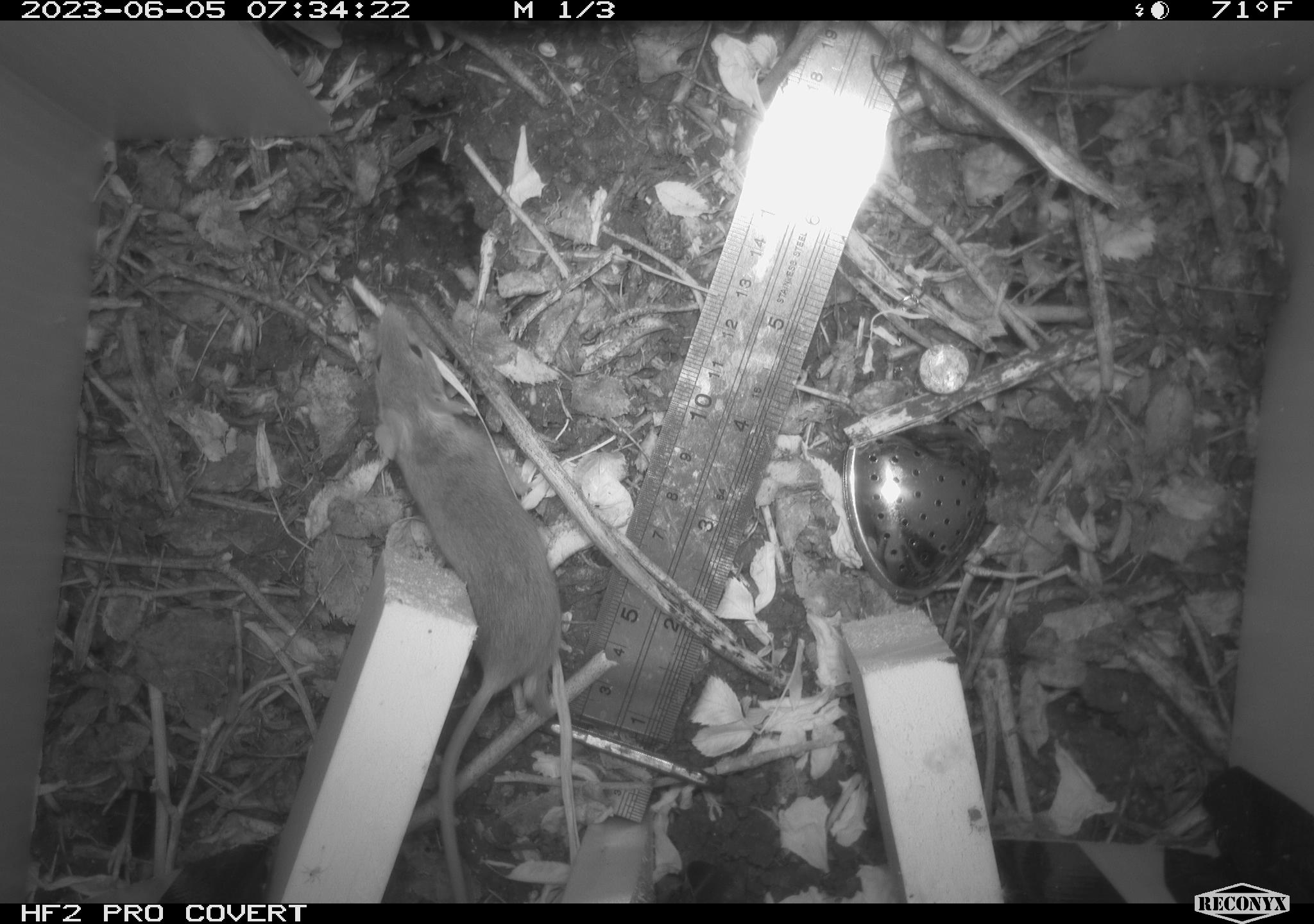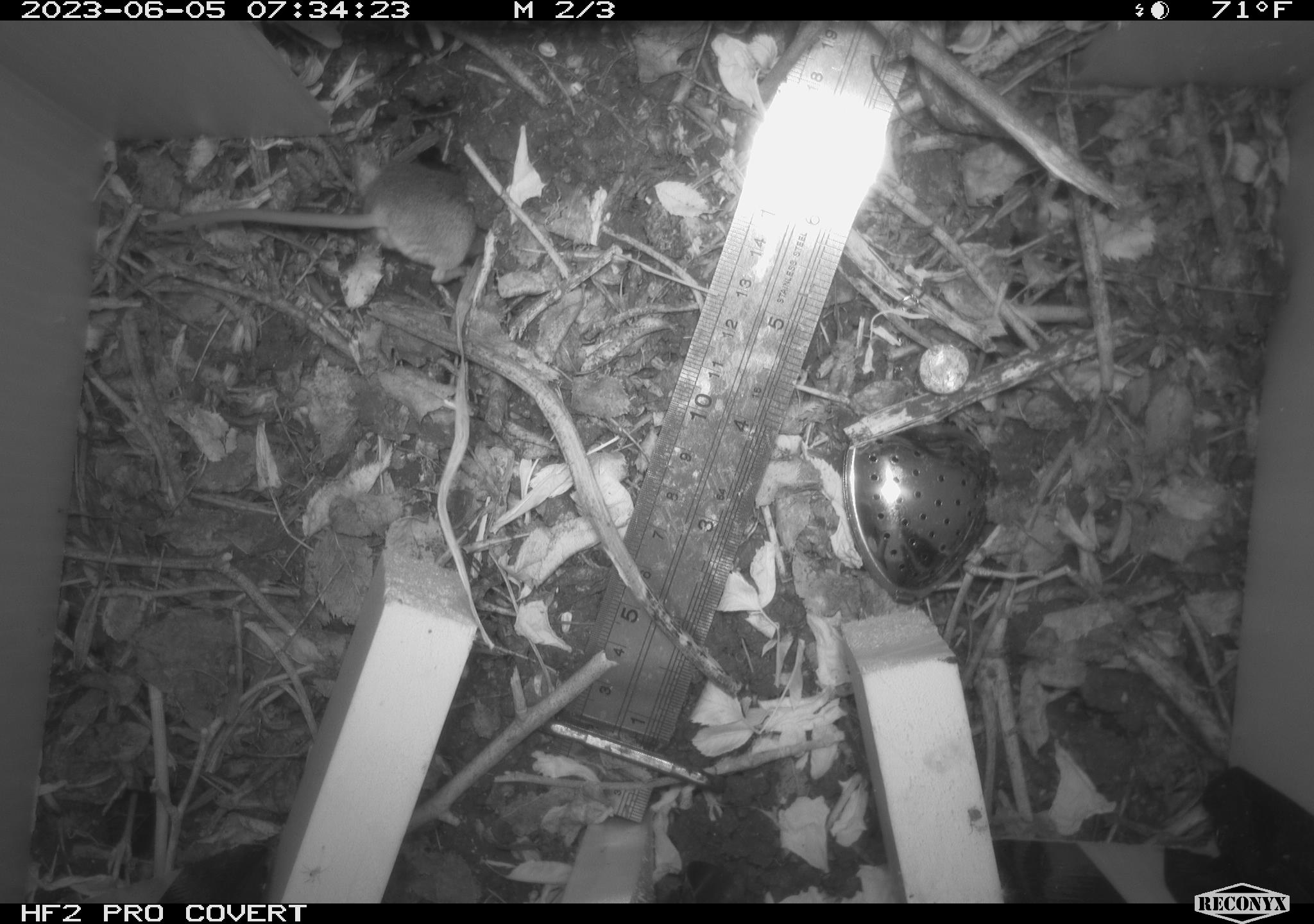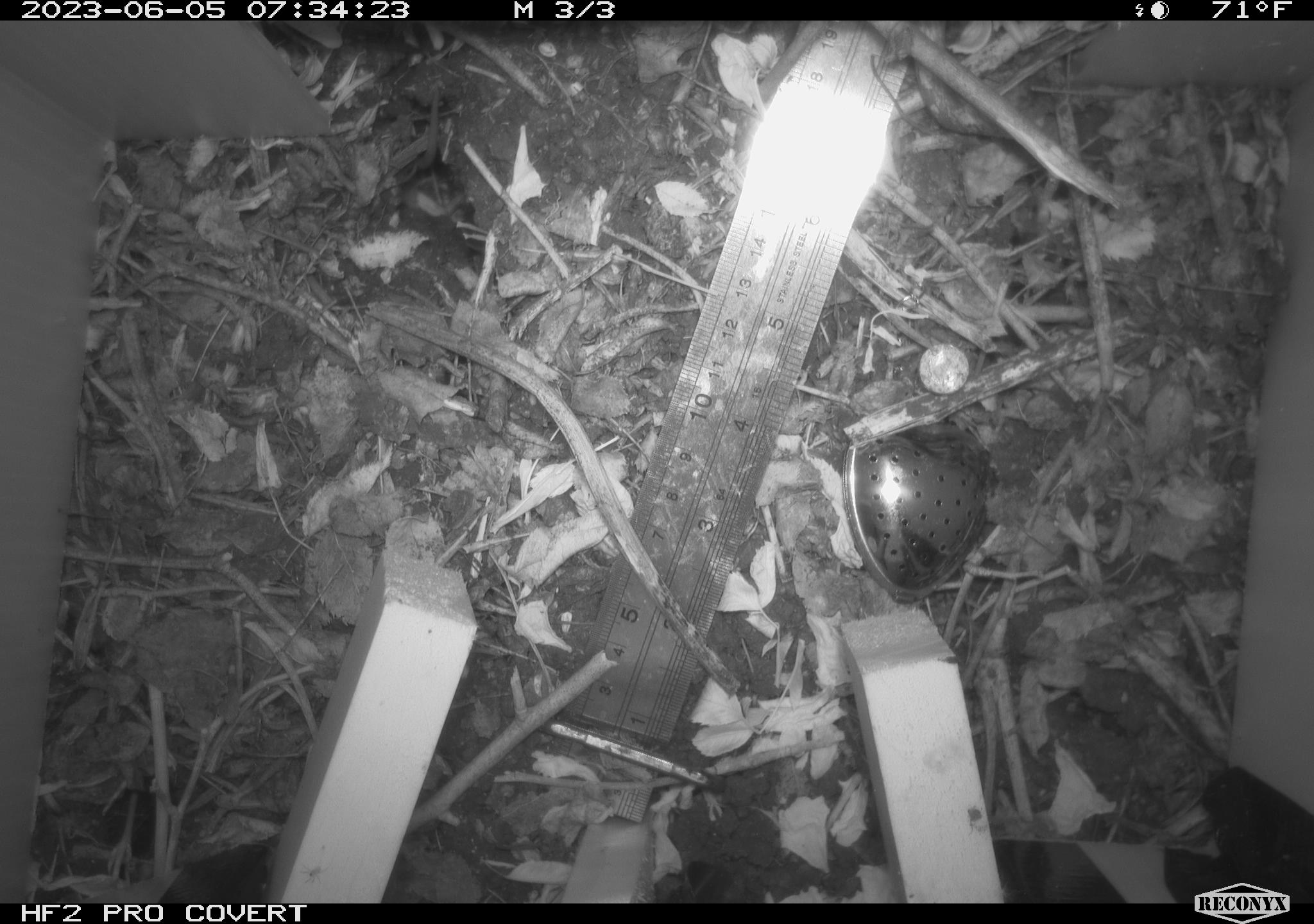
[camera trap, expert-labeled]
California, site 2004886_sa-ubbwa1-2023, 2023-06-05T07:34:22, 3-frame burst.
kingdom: Animalia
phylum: Chordata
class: Mammalia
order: Rodentia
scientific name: Rodentia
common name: mouse species